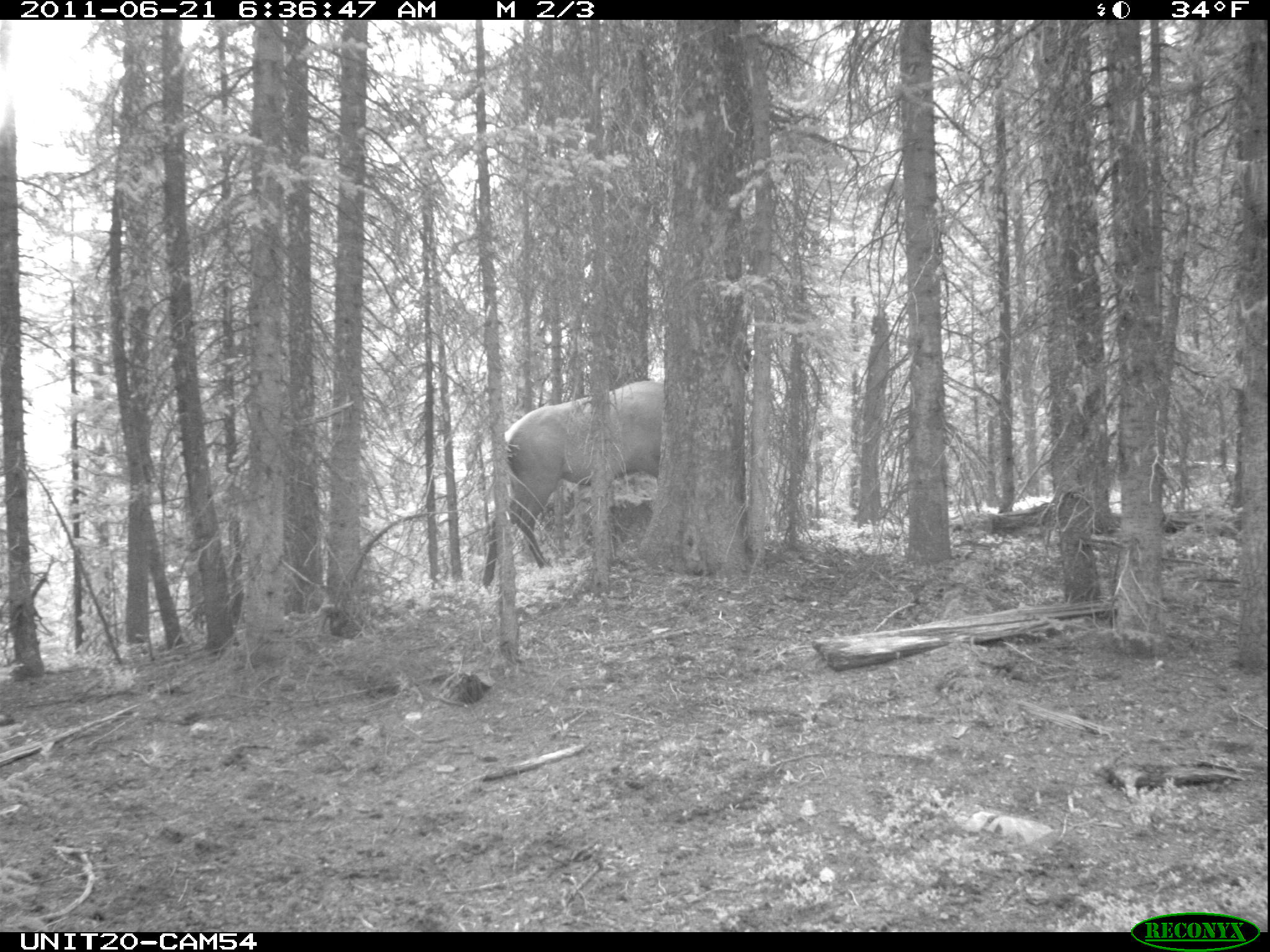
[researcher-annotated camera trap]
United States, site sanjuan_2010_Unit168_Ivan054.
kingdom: Animalia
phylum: Chordata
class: Mammalia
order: Artiodactyla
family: Cervidae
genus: Cervus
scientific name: Cervus elaphus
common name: red deer